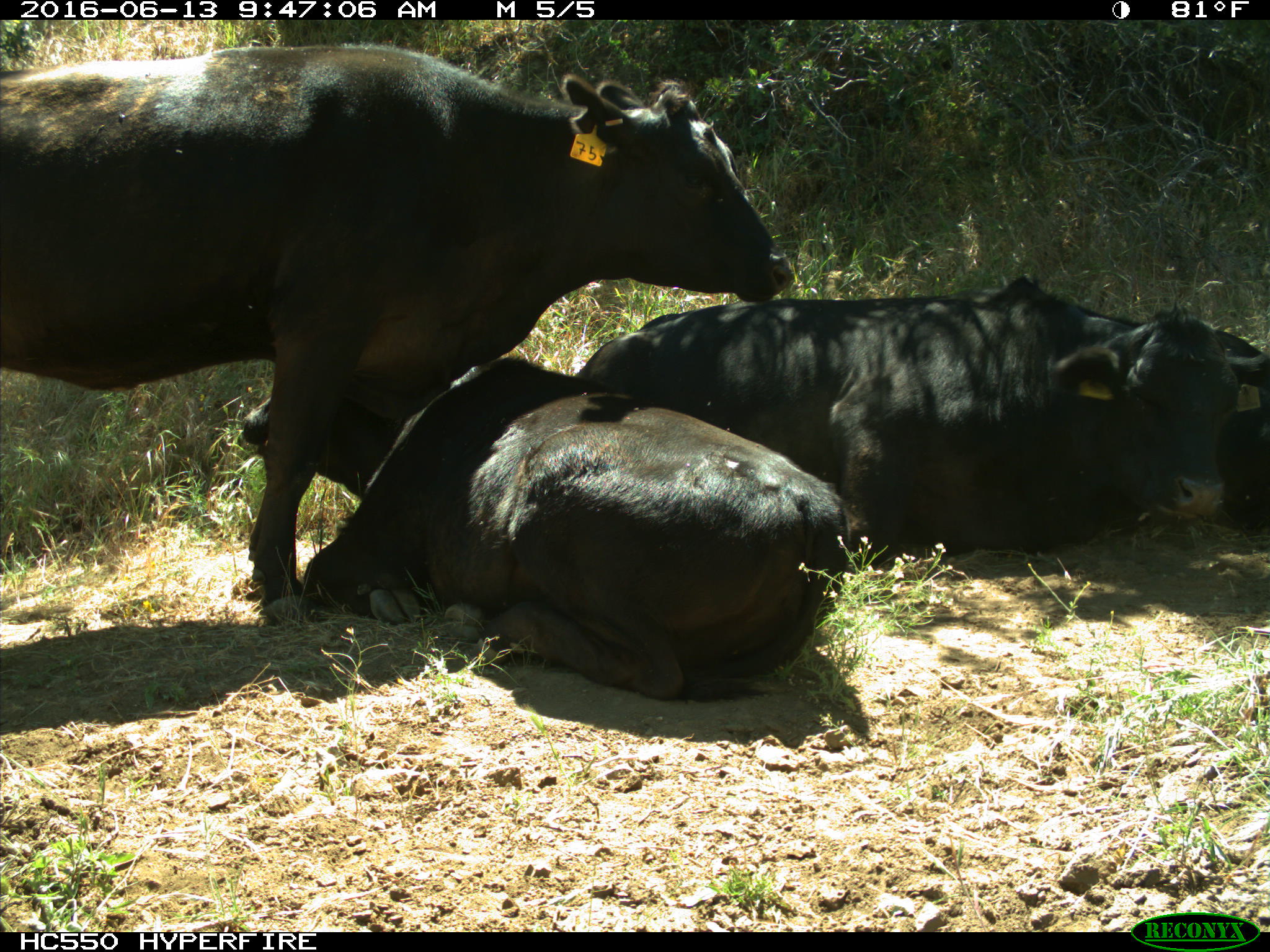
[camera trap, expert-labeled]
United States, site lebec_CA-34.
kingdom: Animalia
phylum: Chordata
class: Mammalia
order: Artiodactyla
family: Bovidae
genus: Bos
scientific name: Bos taurus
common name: domestic cow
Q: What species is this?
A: Bos taurus (domestic cow).